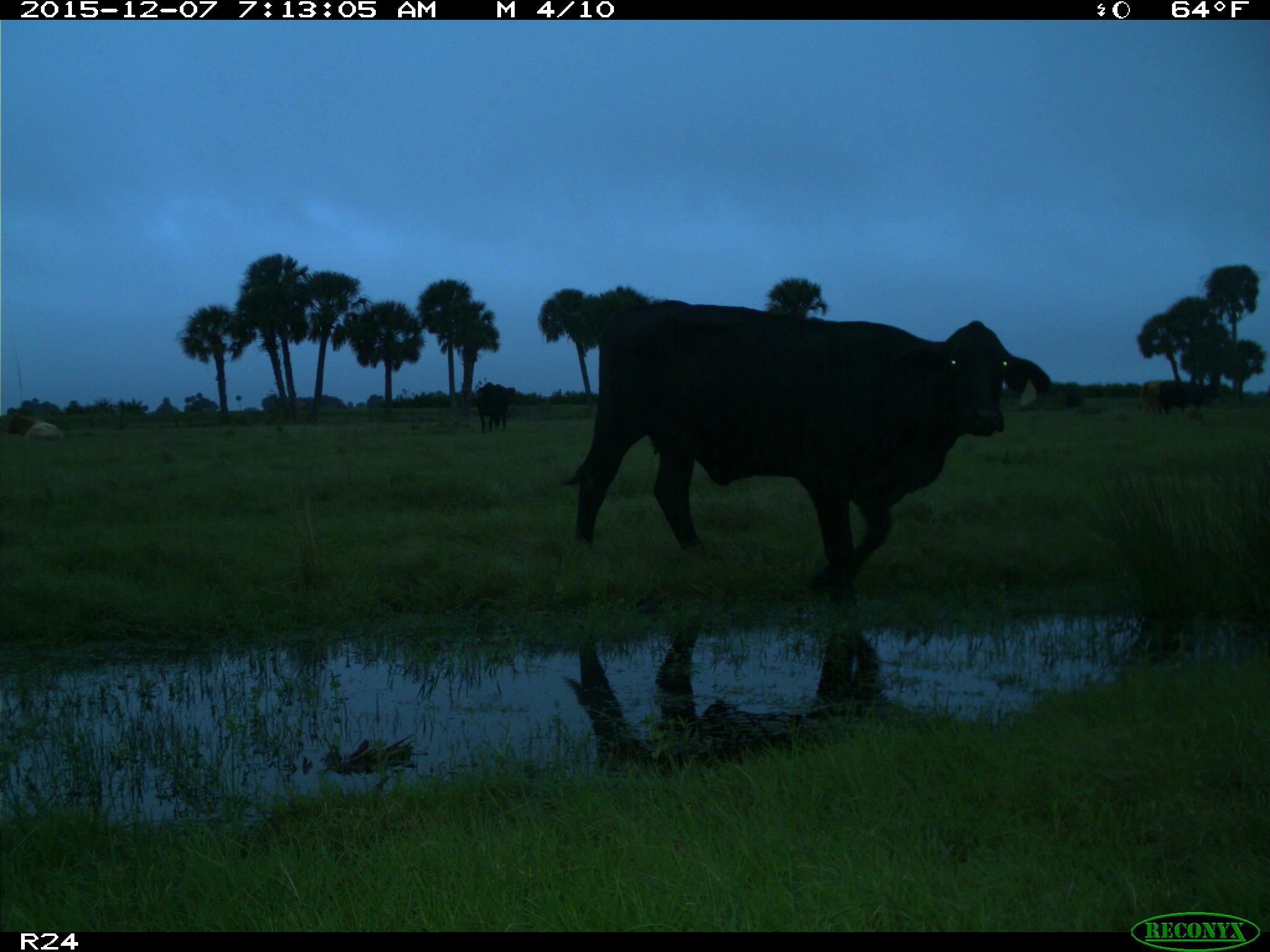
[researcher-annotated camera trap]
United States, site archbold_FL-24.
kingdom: Animalia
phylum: Chordata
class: Mammalia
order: Artiodactyla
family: Bovidae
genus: Bos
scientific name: Bos taurus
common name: domestic cow